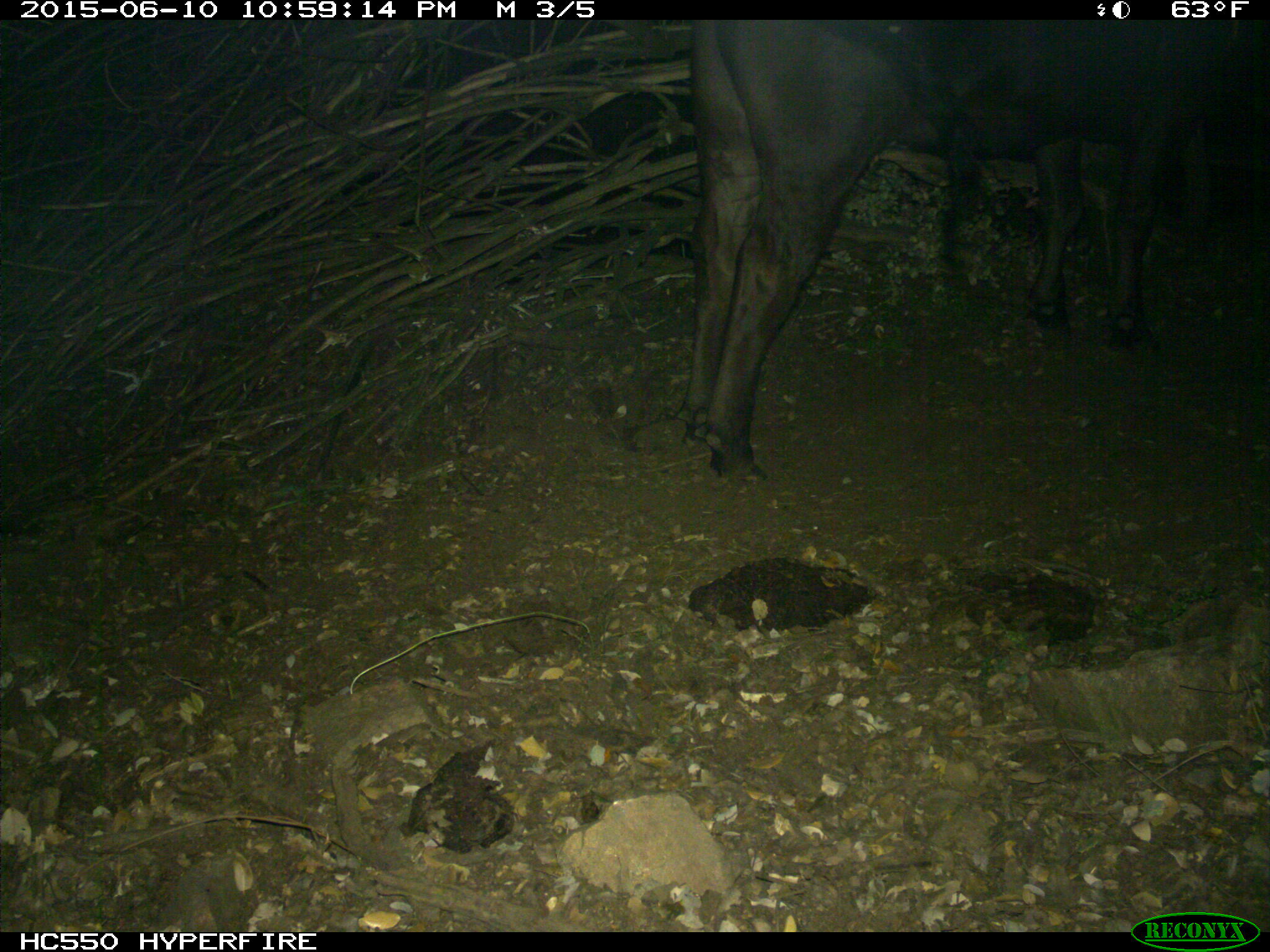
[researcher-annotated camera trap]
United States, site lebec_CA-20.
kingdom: Animalia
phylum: Chordata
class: Mammalia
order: Artiodactyla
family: Bovidae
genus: Bos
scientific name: Bos taurus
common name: domestic cow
Bos taurus (domestic cow).